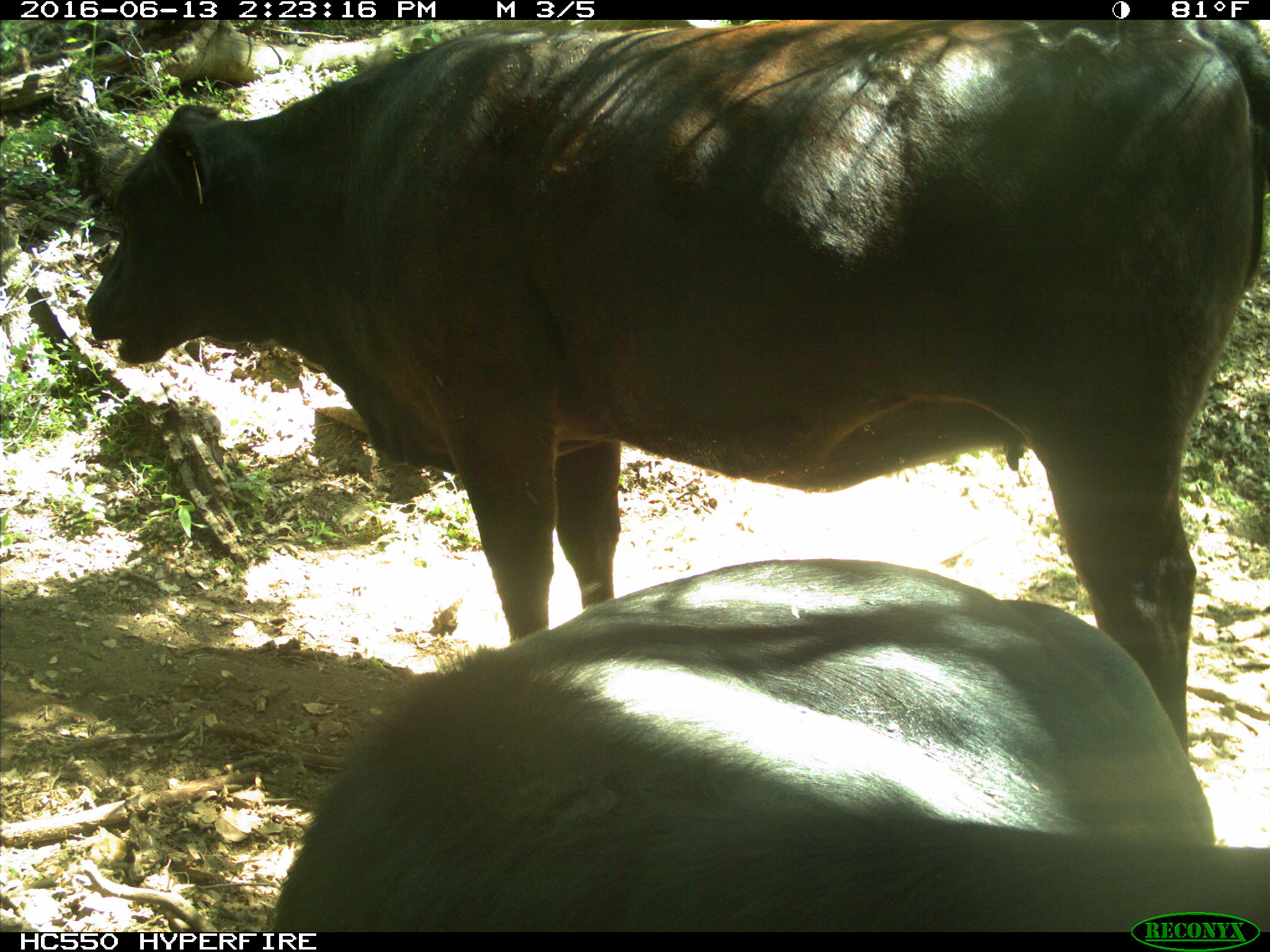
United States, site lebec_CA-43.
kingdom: Animalia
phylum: Chordata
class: Mammalia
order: Artiodactyla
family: Bovidae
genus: Bos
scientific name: Bos taurus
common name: domestic cow